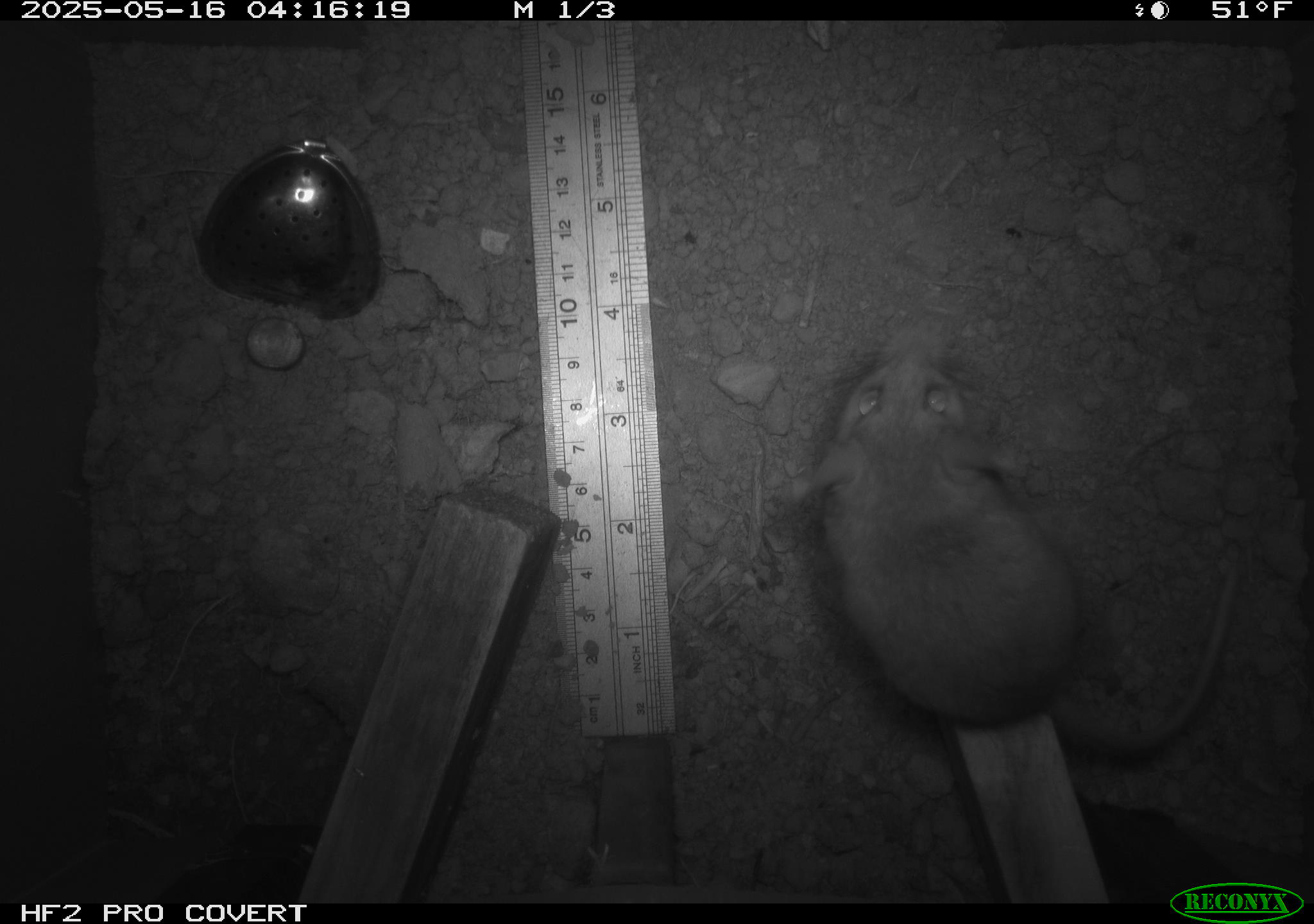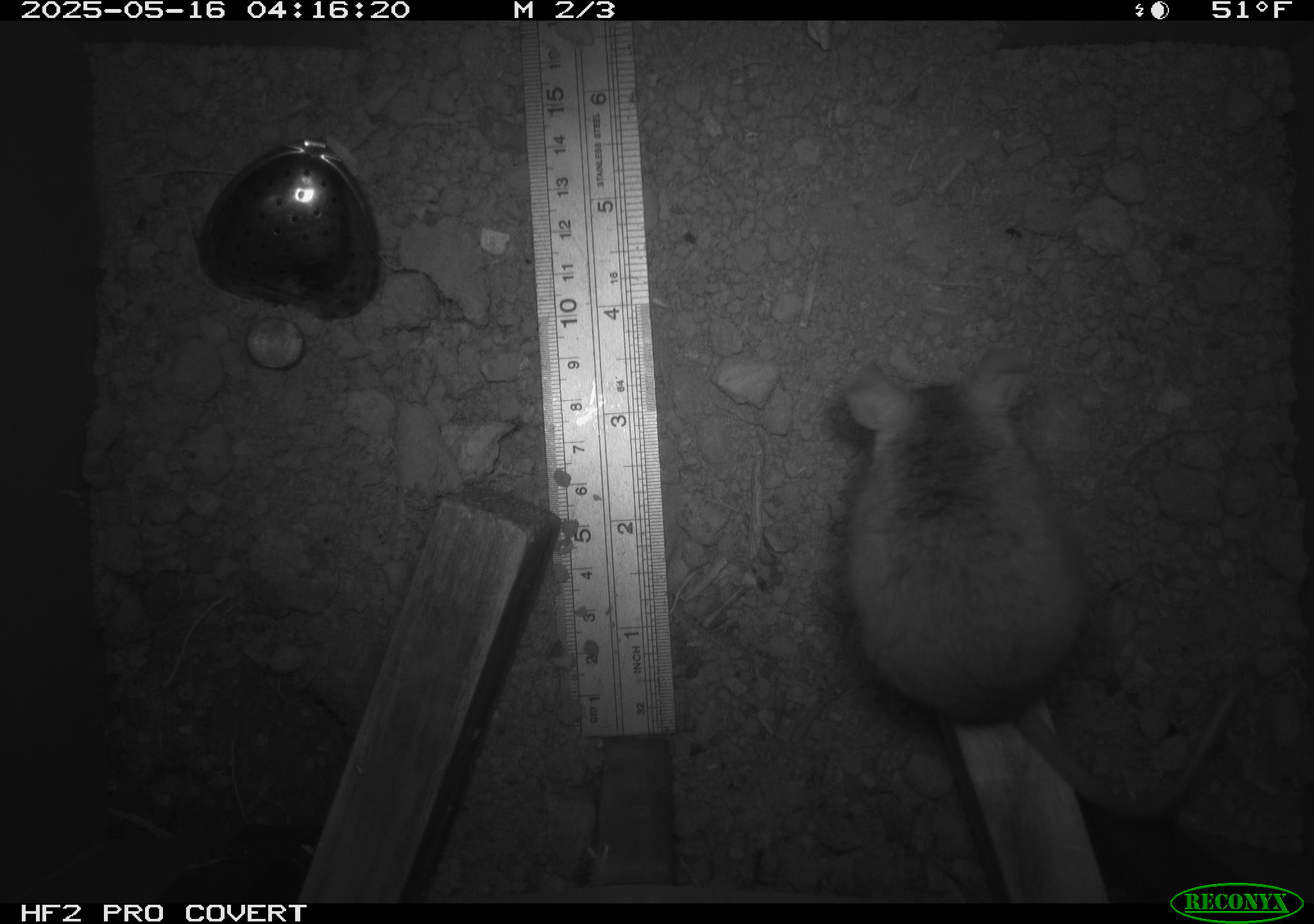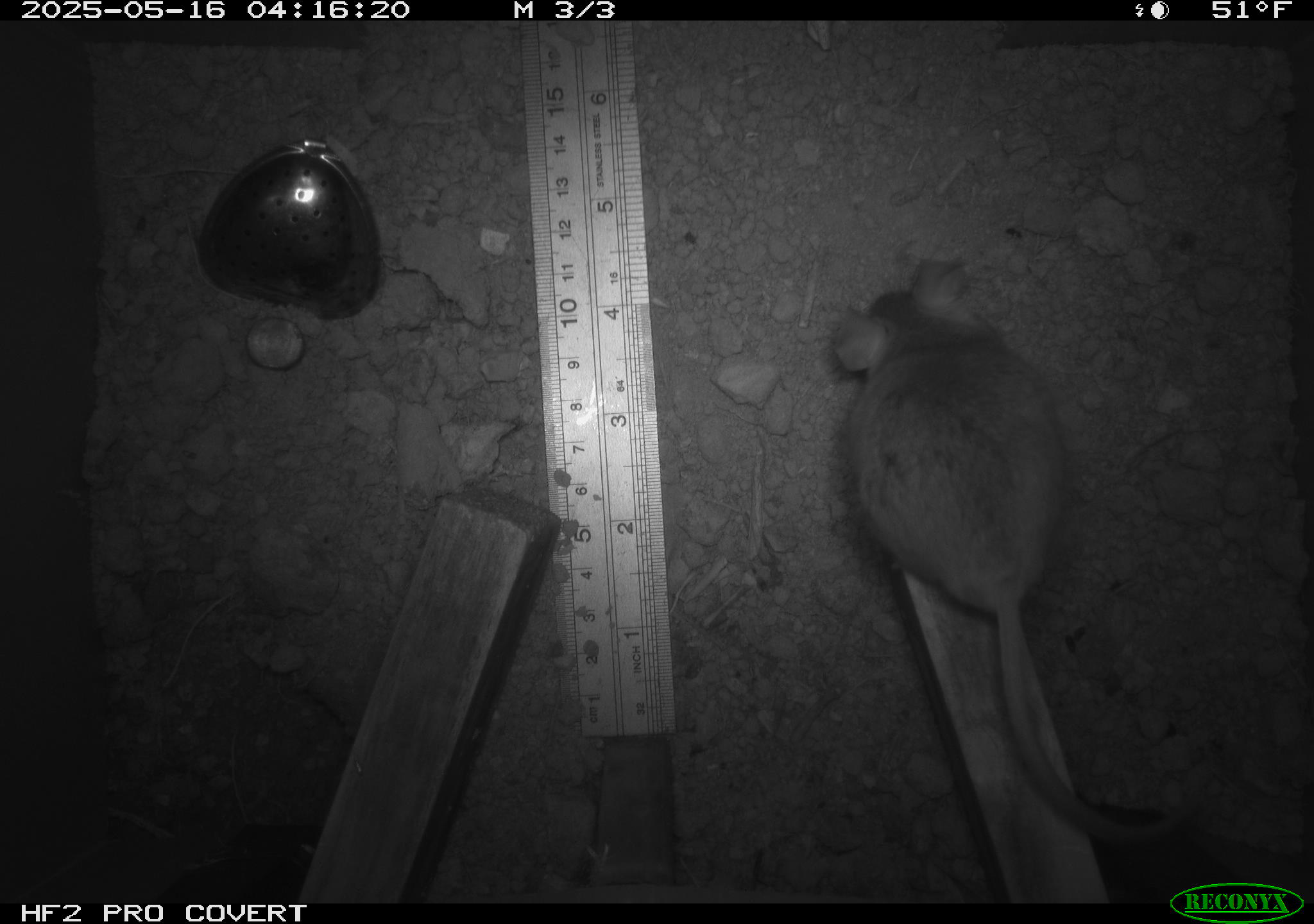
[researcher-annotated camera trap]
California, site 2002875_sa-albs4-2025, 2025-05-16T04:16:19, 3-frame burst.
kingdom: Animalia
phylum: Chordata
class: Mammalia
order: Rodentia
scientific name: Rodentia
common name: mouse species